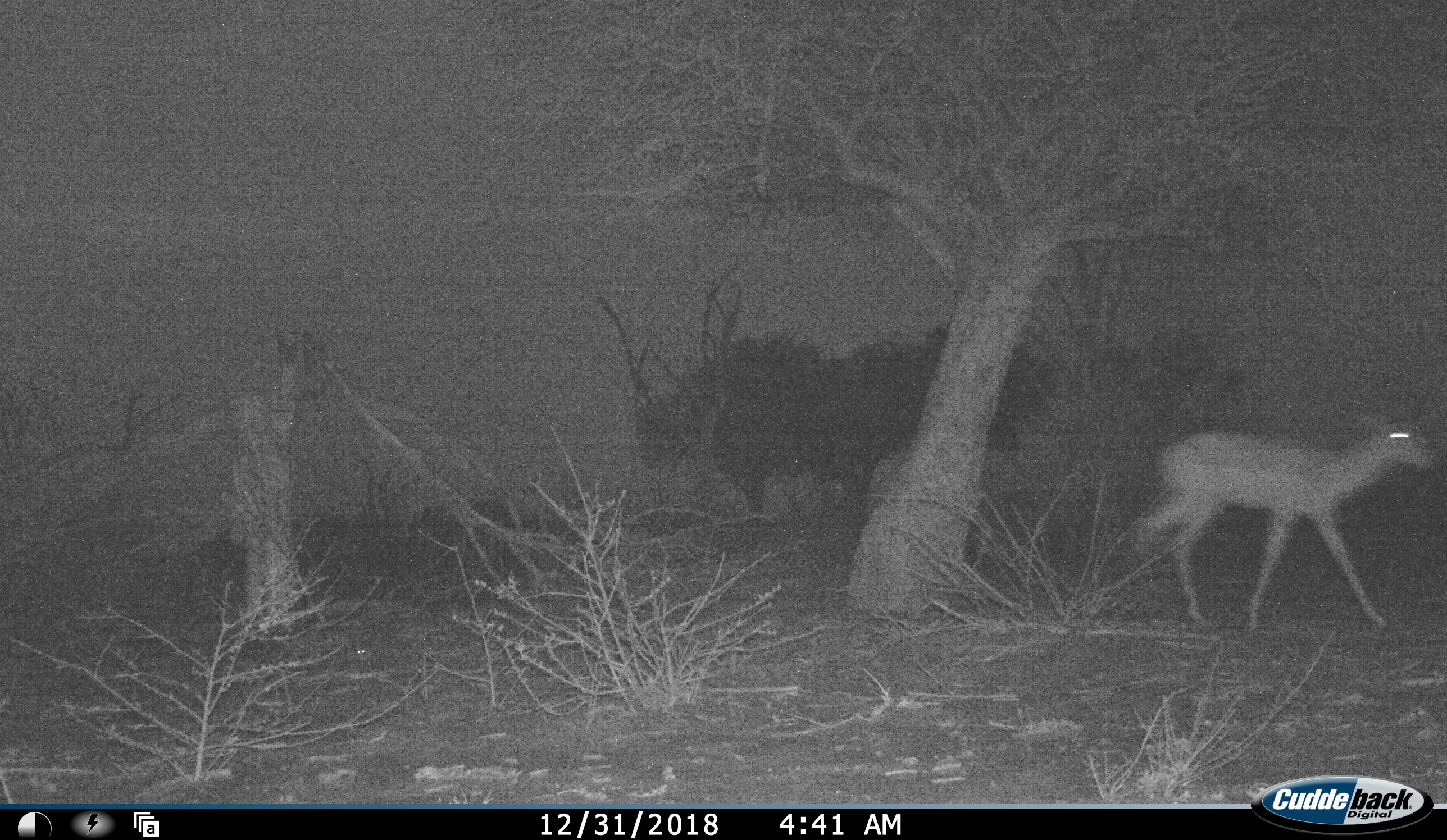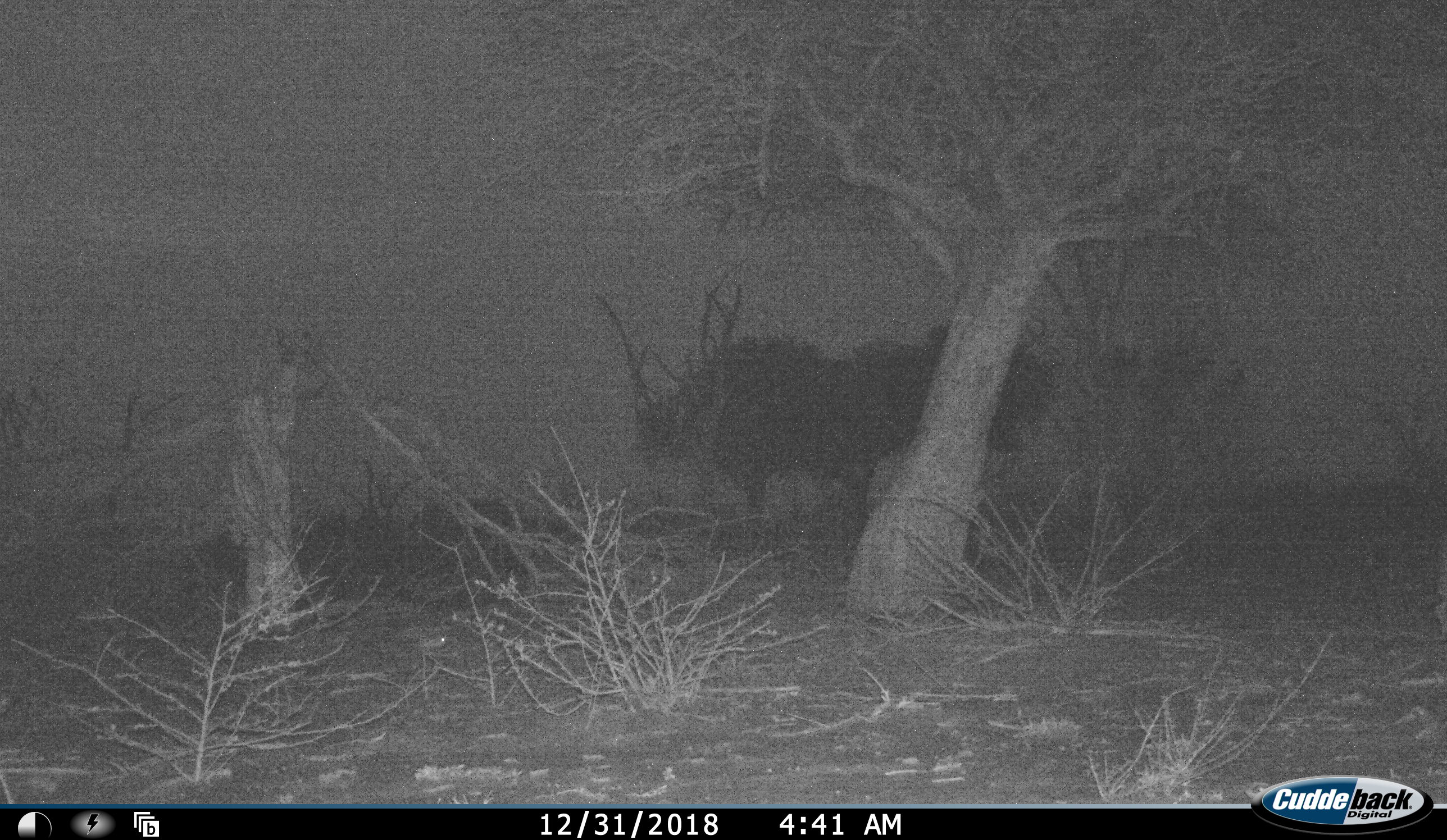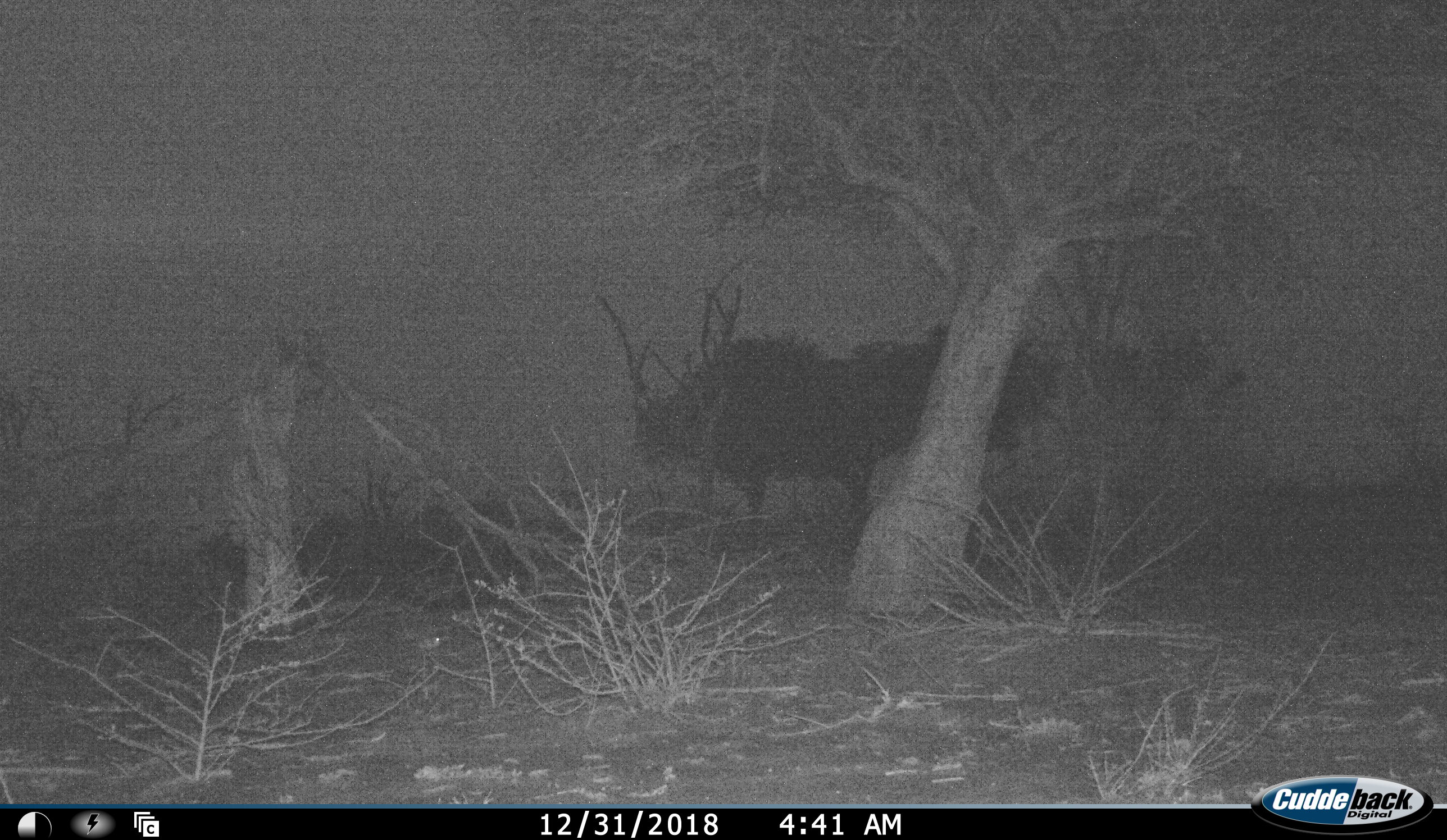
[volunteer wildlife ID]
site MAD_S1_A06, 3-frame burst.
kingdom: Animalia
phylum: Chordata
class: Mammalia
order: Artiodactyla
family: Bovidae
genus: Aepyceros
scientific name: Aepyceros melampus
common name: impala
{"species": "impala (Aepyceros melampus)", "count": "1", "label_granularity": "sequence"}